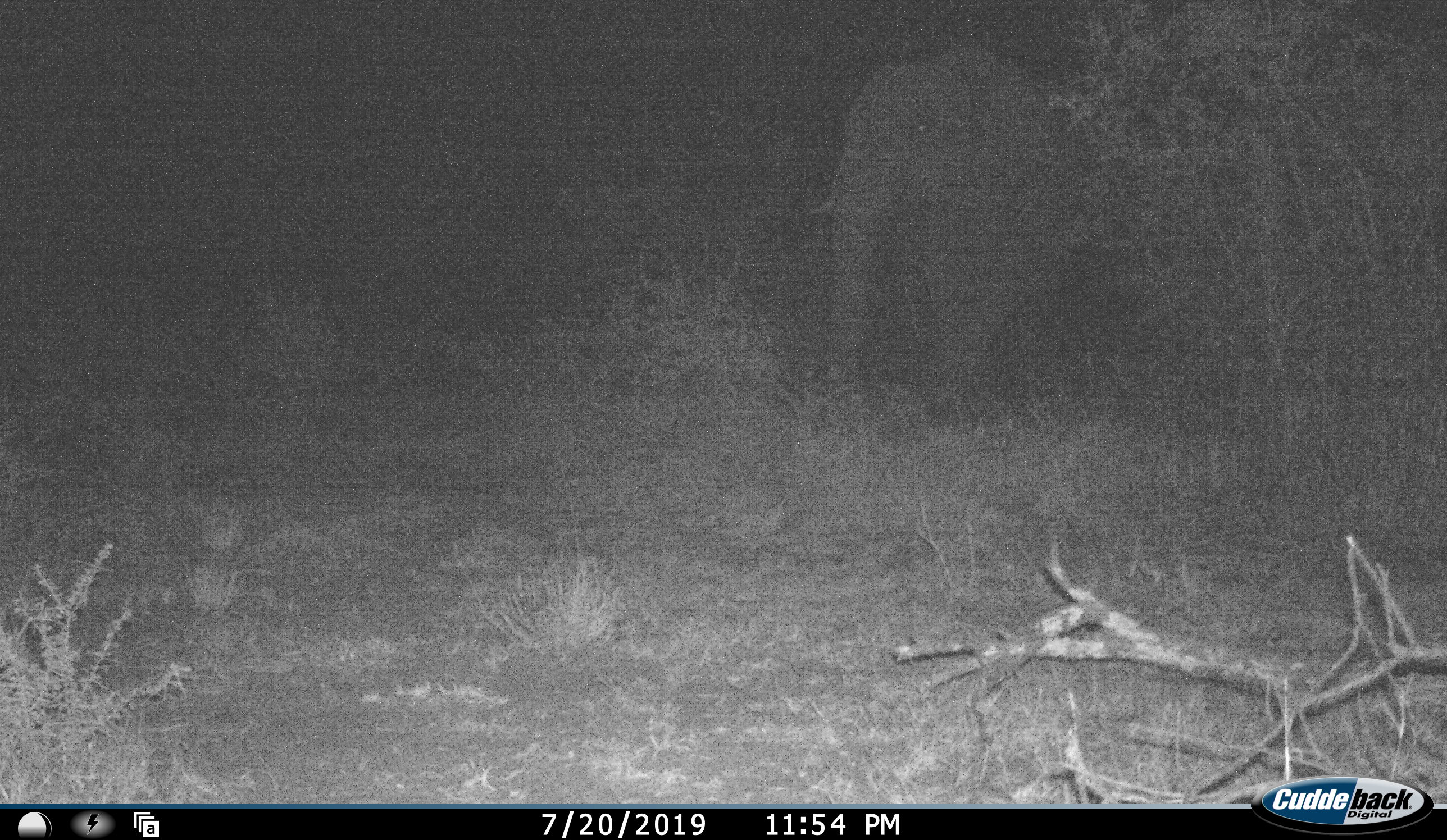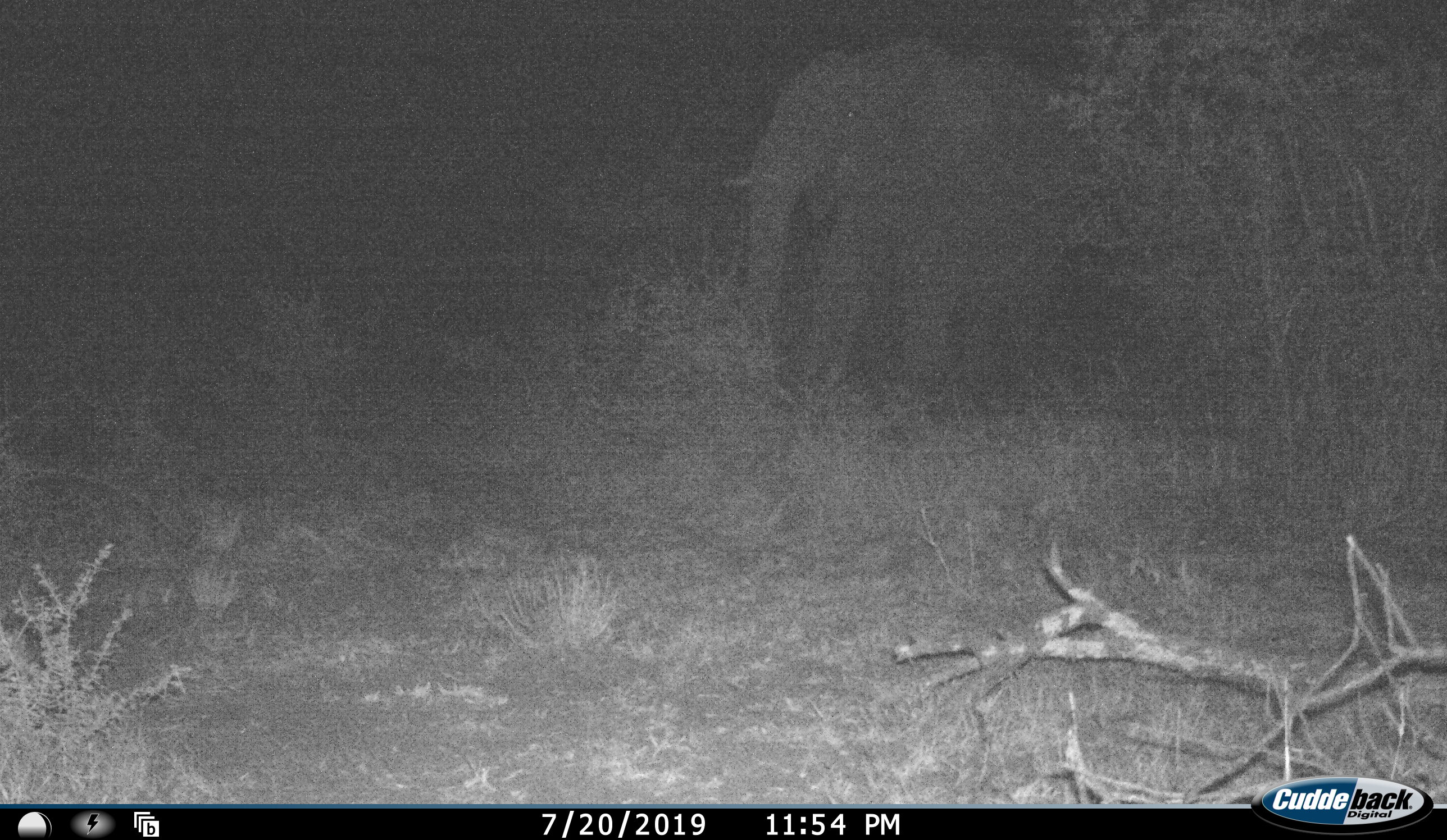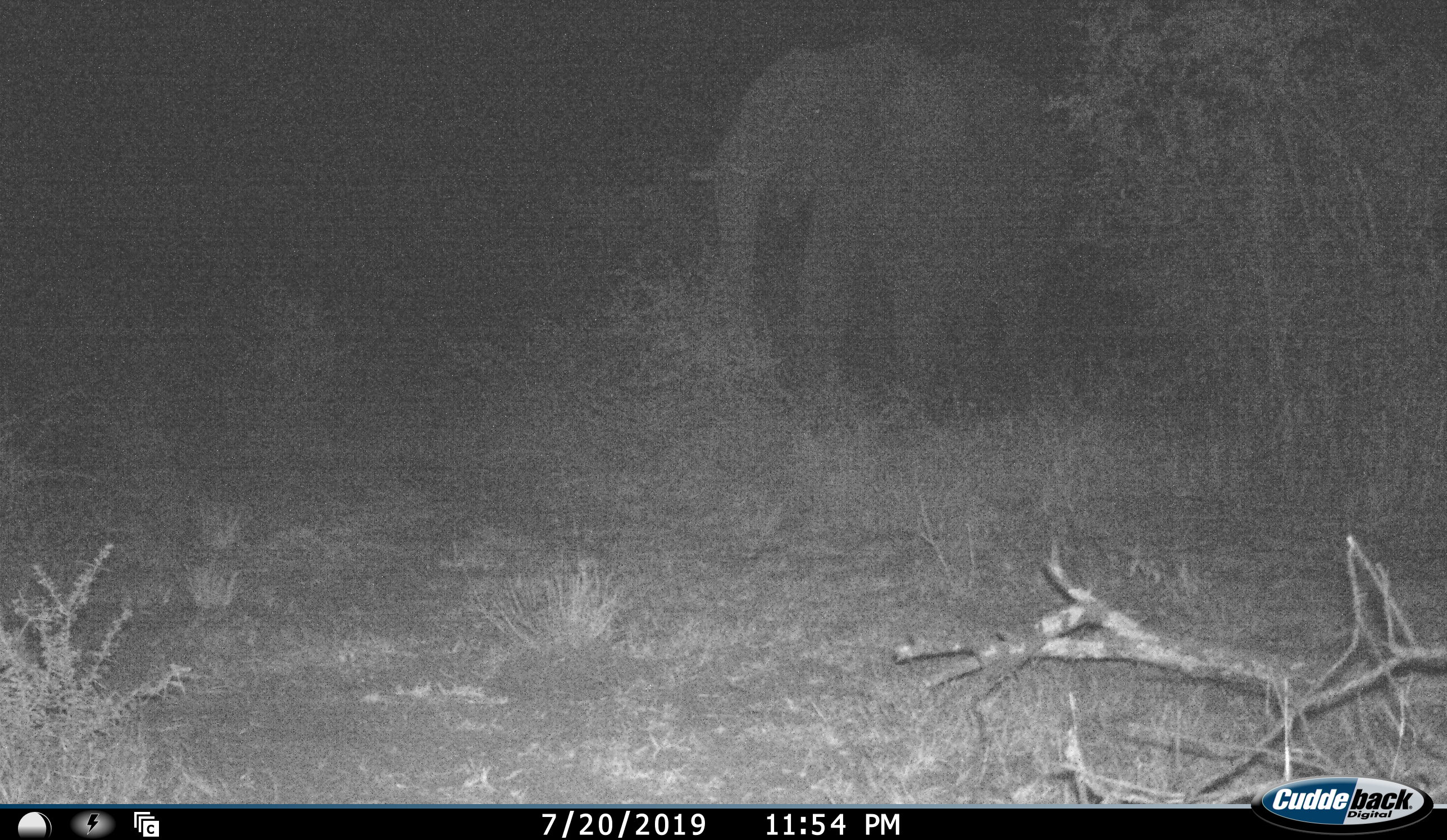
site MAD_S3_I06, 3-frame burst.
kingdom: Animalia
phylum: Chordata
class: Mammalia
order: Proboscidea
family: Elephantidae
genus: Loxodonta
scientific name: Loxodonta africana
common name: african bush elephant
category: elephant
Elephant (african bush elephant) (Loxodonta africana), count 1. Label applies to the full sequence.